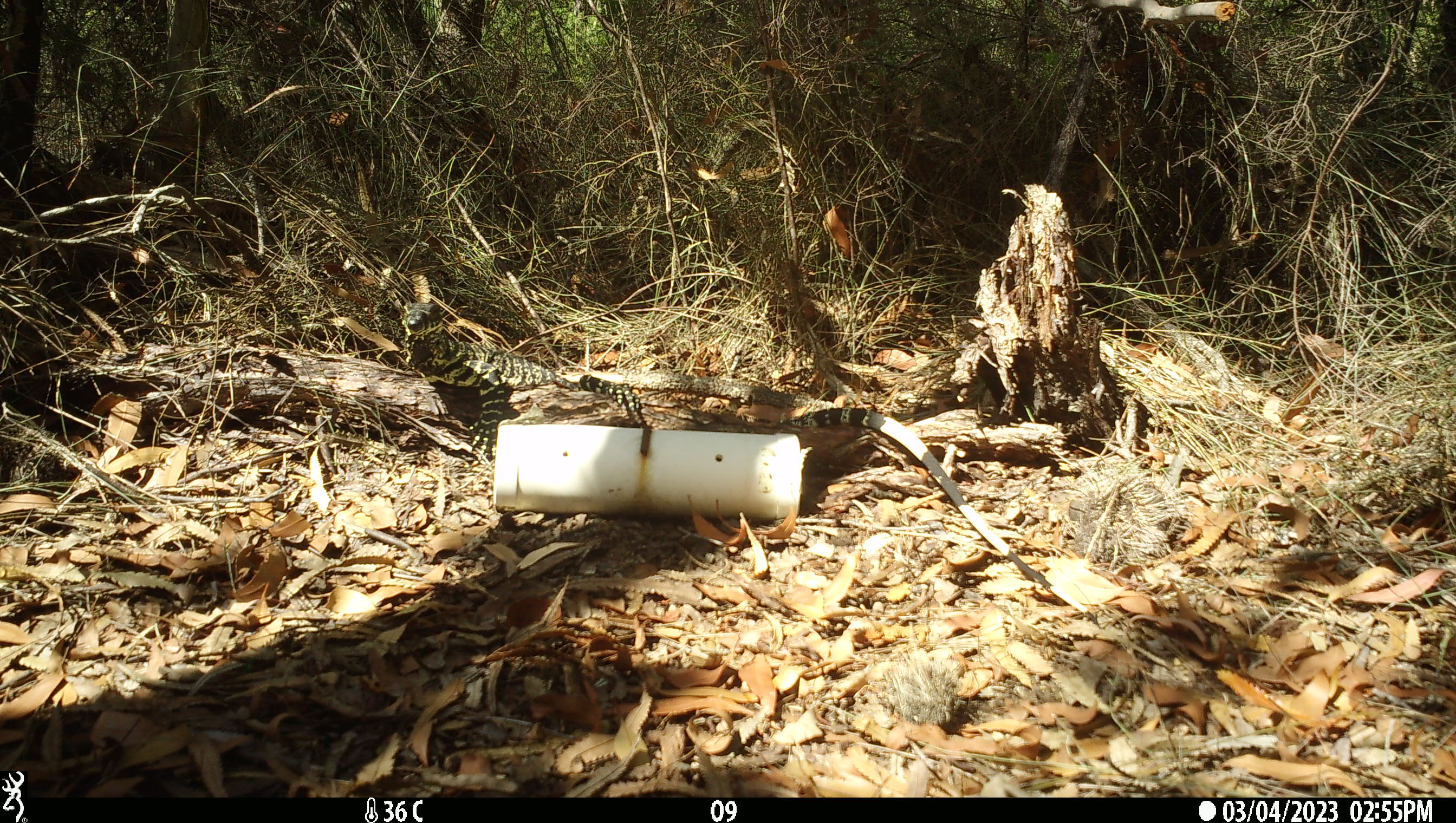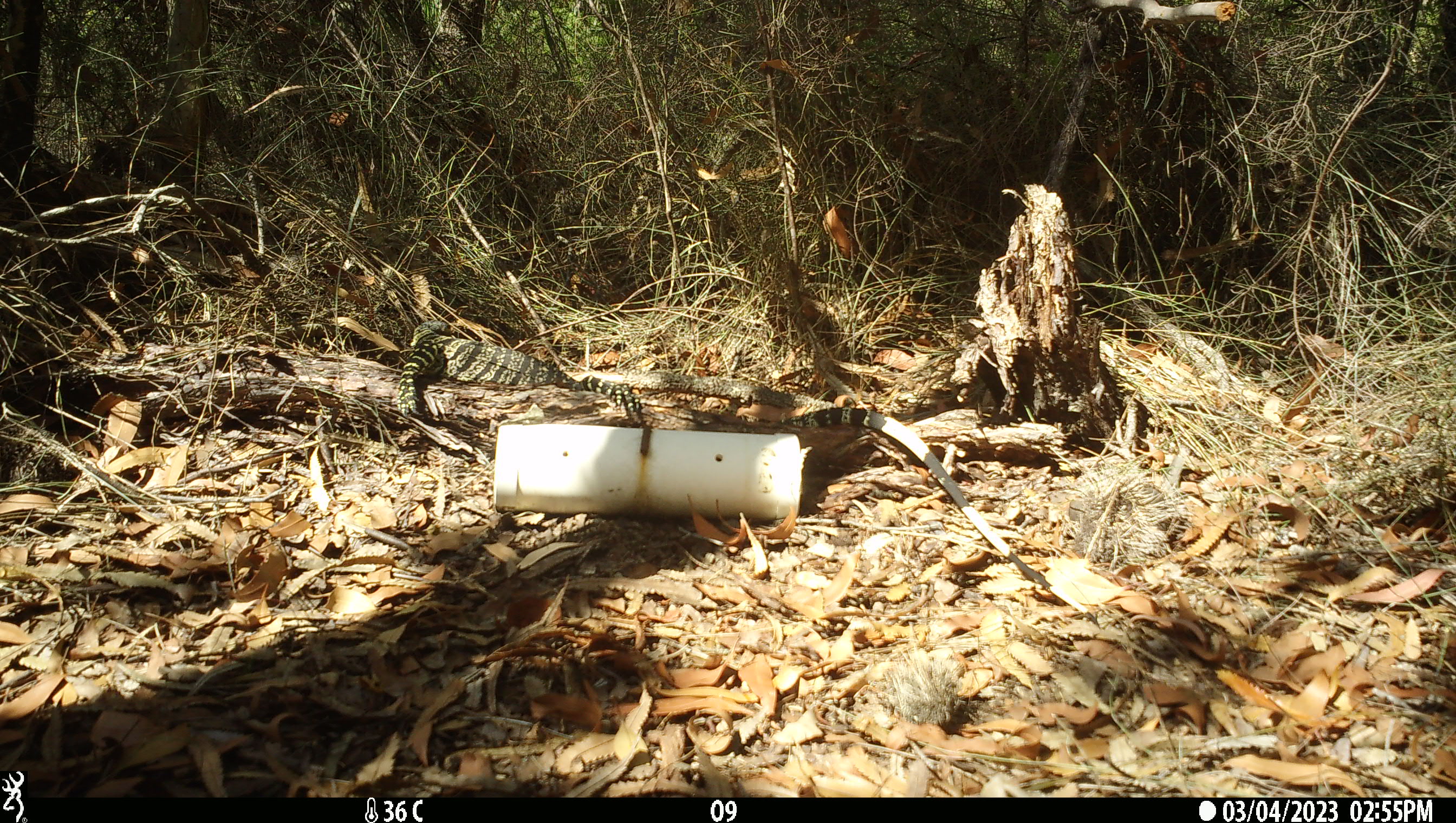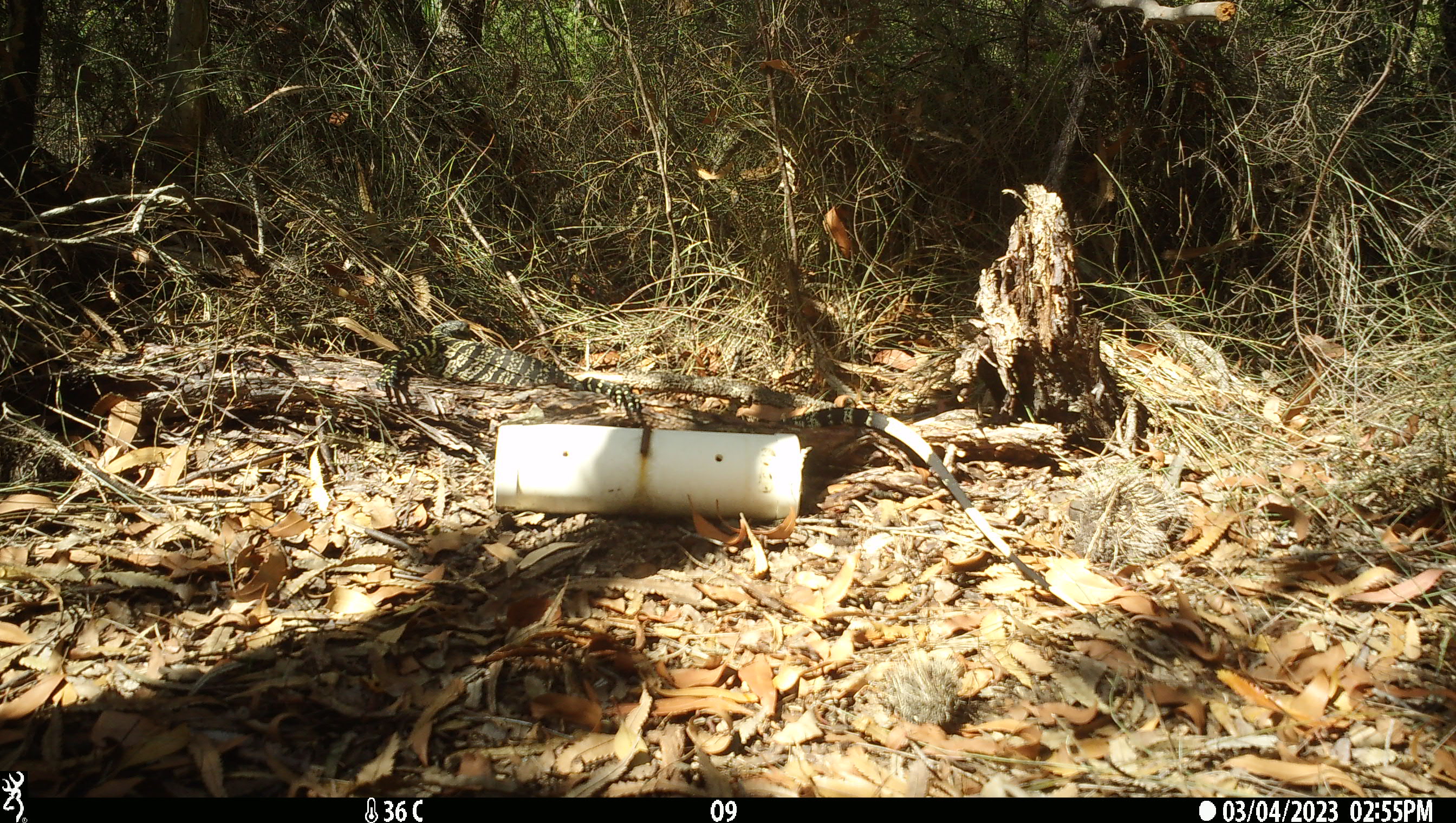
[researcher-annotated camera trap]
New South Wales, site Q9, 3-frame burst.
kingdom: Animalia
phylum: Chordata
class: Reptilia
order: Squamata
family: Varanidae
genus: Varanus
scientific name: Varanus varius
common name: lace monitor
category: goanna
Goanna (lace monitor) (Varanus varius).